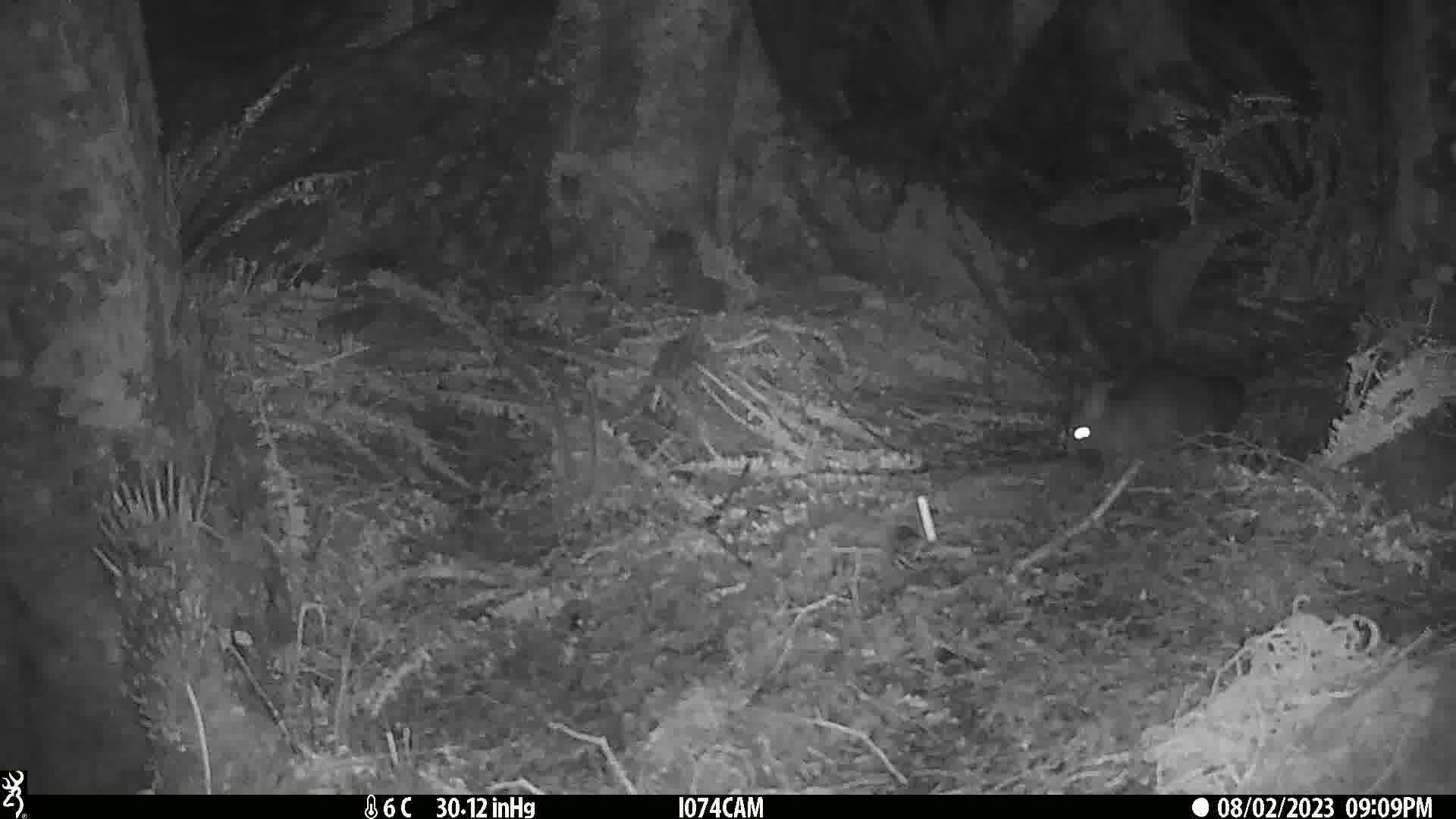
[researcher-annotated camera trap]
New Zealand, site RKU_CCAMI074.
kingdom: Animalia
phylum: Chordata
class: Mammalia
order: Diprotodontia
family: Phalangeridae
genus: Trichosurus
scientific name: Trichosurus vulpecula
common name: common brushtail possum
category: possum